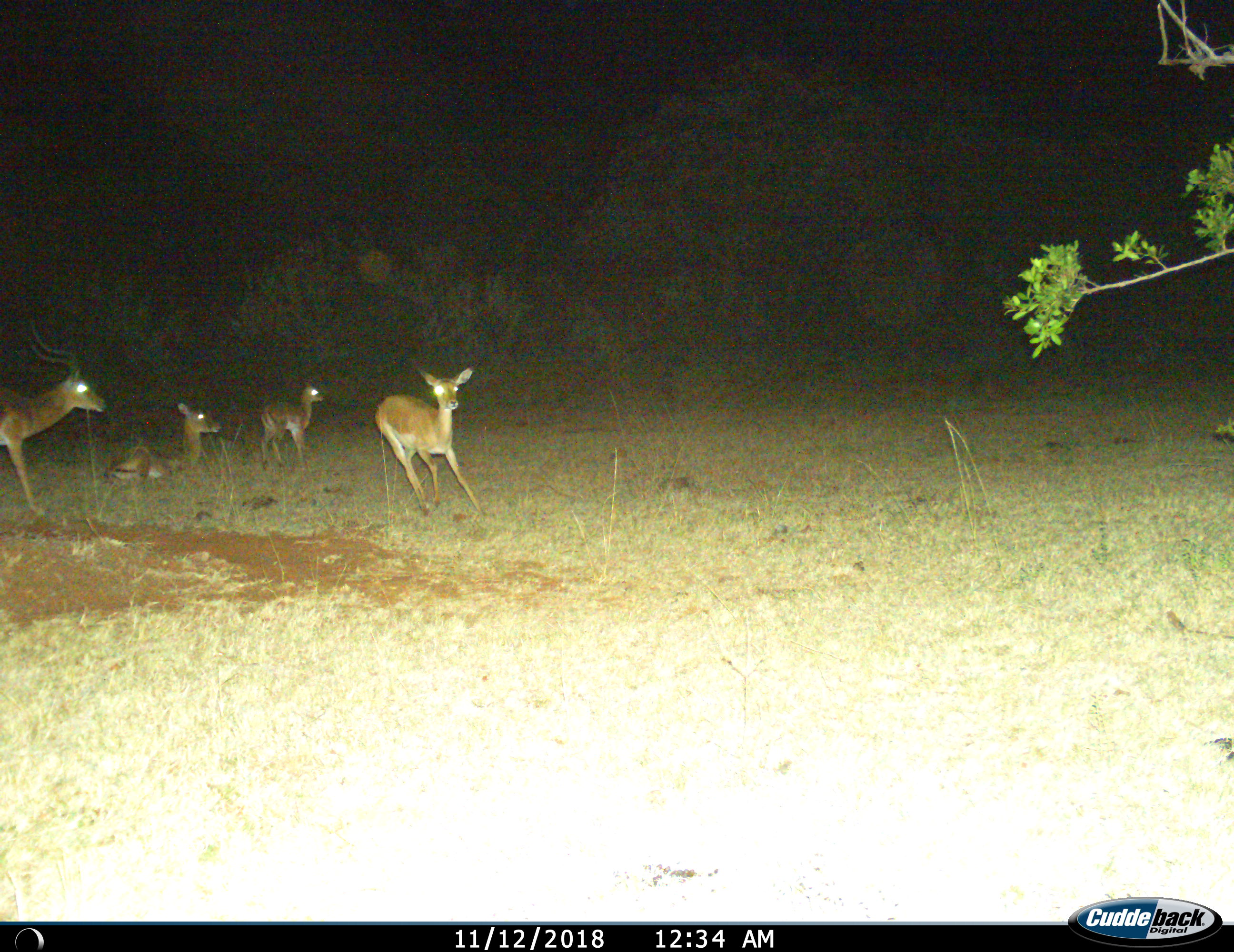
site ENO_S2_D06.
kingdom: Animalia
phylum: Chordata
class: Mammalia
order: Artiodactyla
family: Bovidae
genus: Aepyceros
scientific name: Aepyceros melampus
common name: impala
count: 4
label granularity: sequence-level